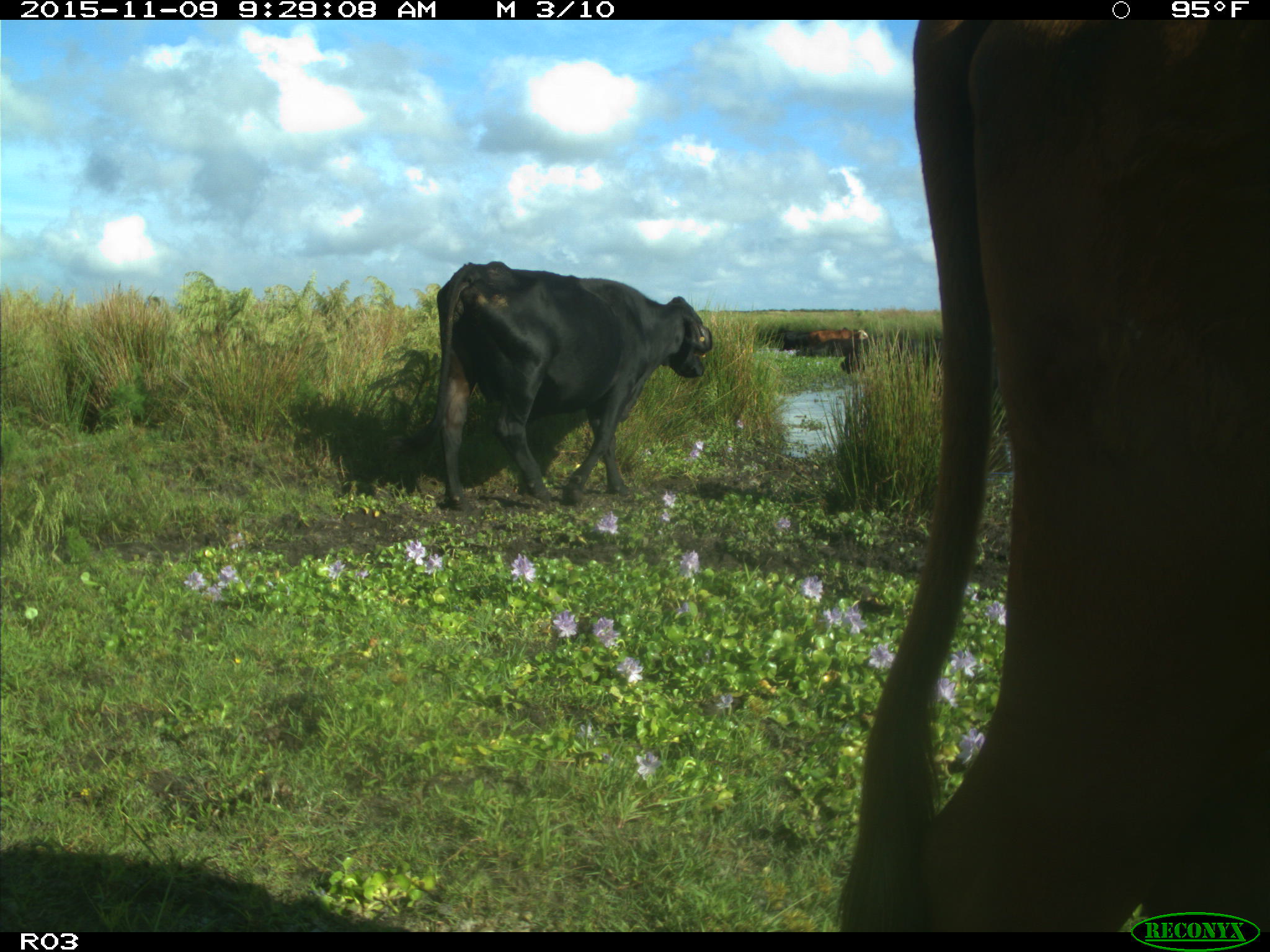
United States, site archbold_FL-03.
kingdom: Animalia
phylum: Chordata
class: Mammalia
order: Artiodactyla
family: Bovidae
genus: Bos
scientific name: Bos taurus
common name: domestic cow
Bos taurus (domestic cow).